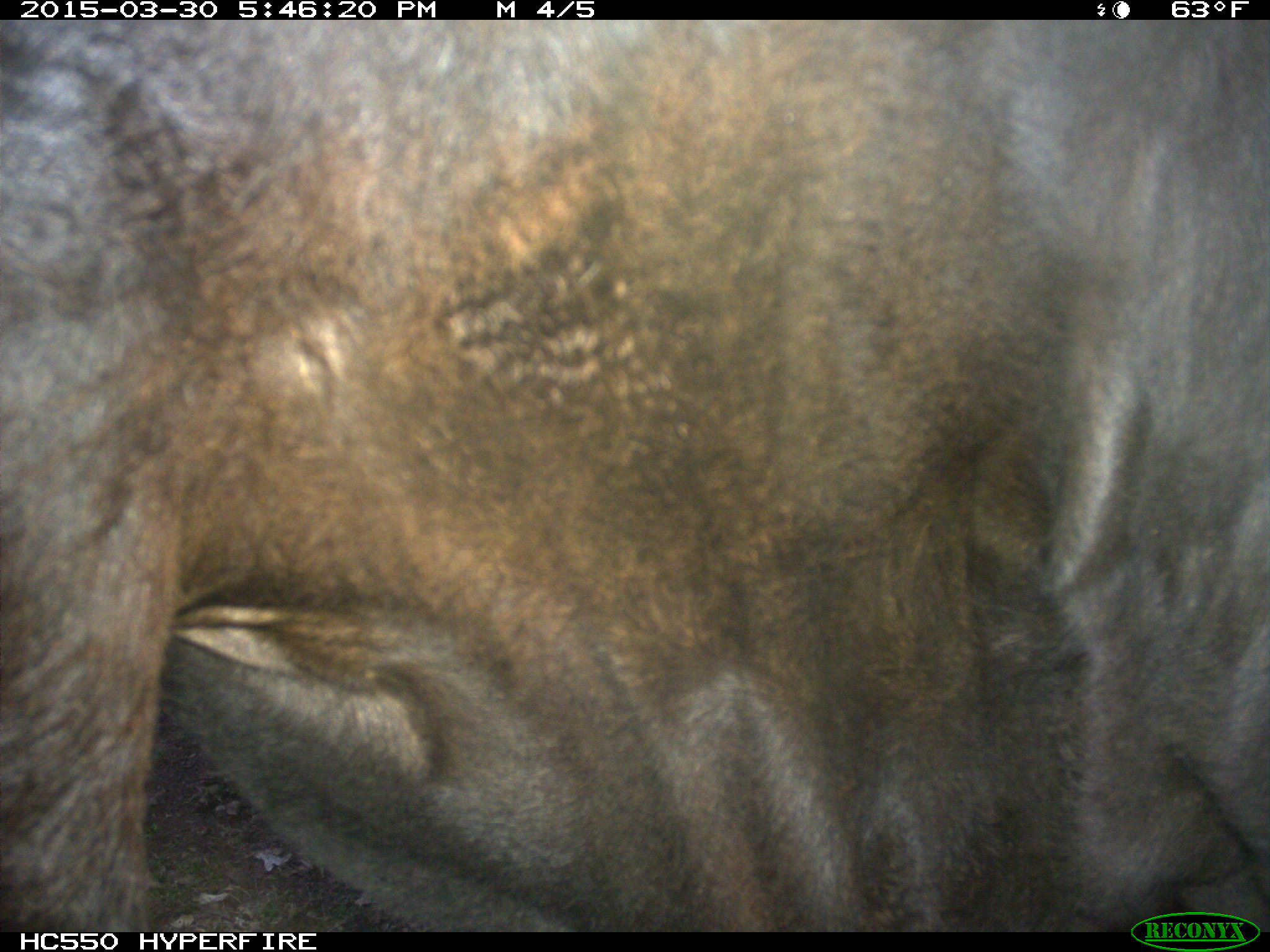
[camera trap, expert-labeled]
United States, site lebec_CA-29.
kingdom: Animalia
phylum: Chordata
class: Mammalia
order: Artiodactyla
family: Bovidae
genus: Bos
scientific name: Bos taurus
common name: domestic cow